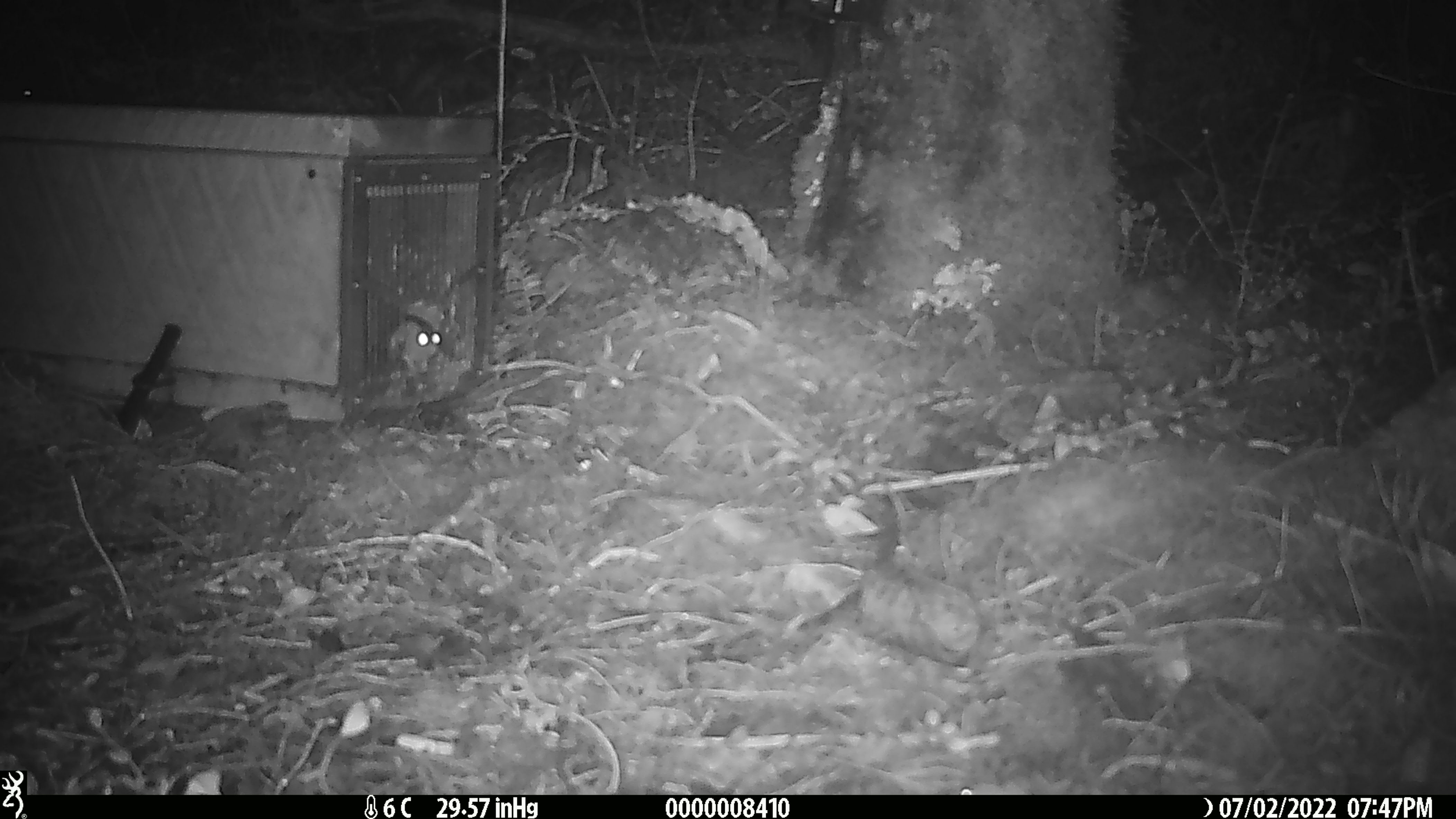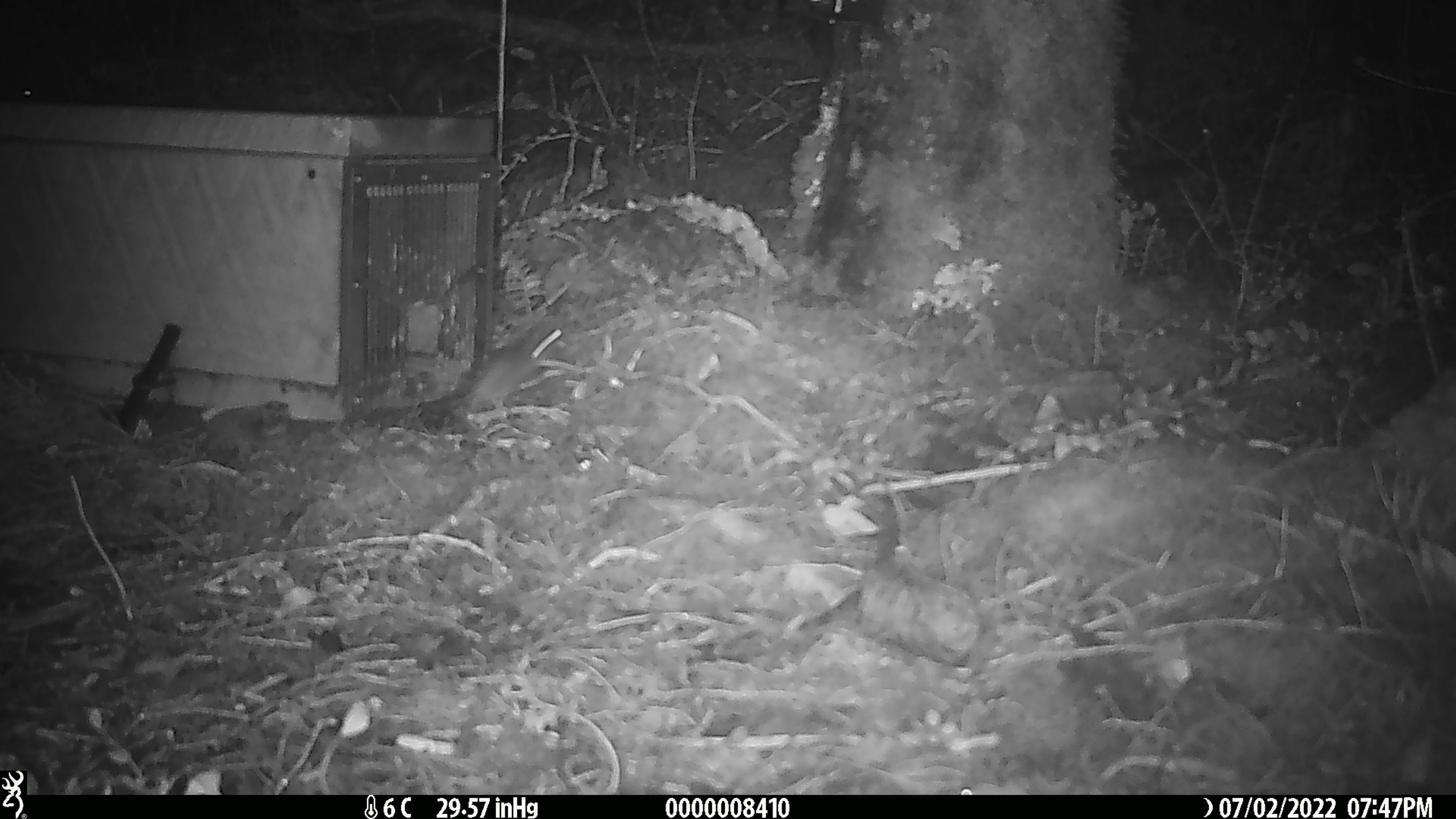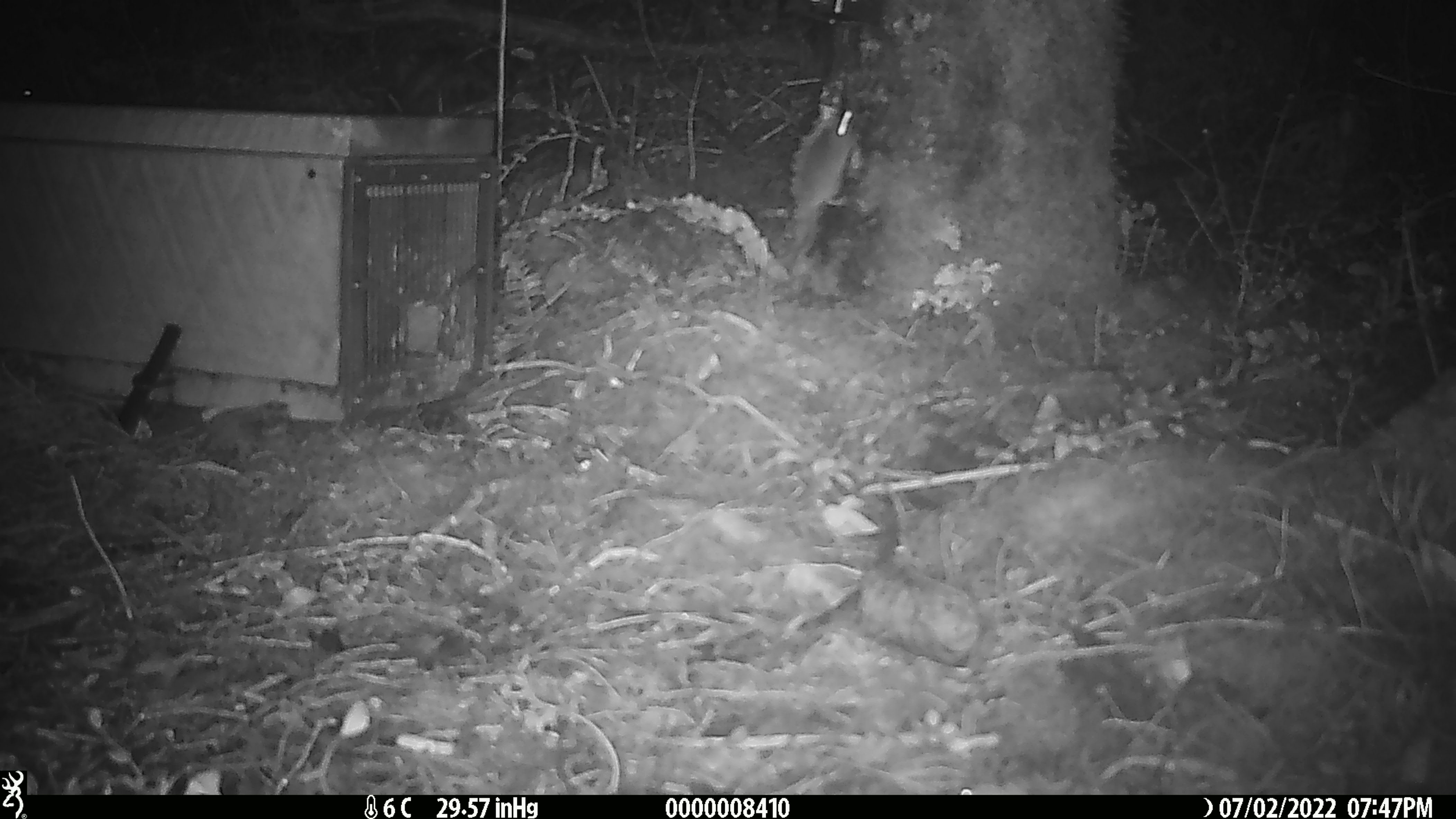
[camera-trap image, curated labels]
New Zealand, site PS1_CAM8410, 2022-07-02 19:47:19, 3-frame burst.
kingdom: Animalia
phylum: Chordata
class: Mammalia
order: Rodentia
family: Muridae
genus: Mus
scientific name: Mus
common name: mouse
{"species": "mouse (Mus)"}